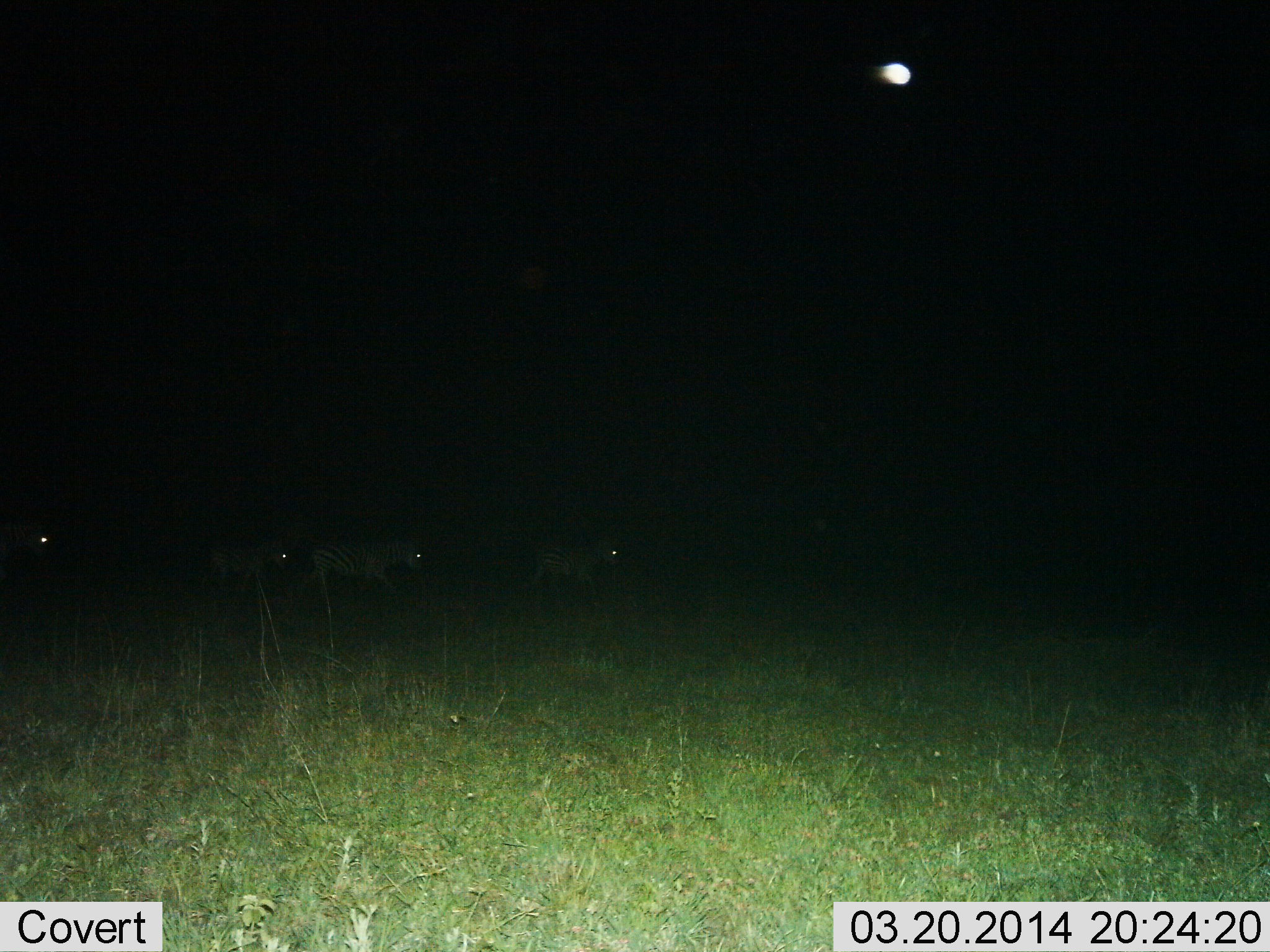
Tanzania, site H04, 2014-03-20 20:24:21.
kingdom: Animalia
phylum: Chordata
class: Mammalia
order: Perissodactyla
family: Equidae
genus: Equus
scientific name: Equus quagga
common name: plains zebra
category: zebra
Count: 4.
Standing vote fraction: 10%.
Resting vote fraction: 0%.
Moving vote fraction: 90%.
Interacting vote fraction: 0%.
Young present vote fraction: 0%.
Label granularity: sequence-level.